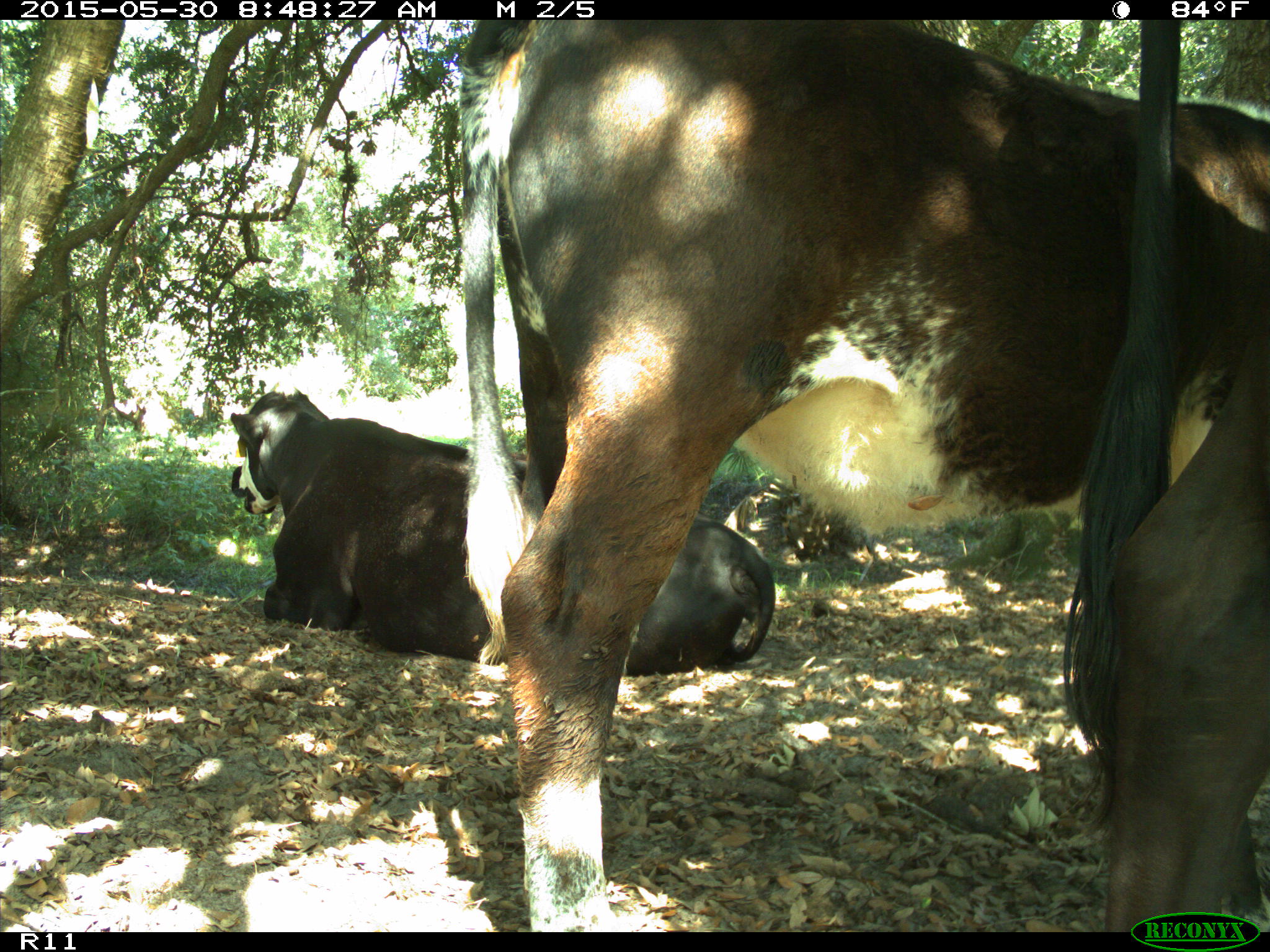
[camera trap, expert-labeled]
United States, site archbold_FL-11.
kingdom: Animalia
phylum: Chordata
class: Mammalia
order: Artiodactyla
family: Bovidae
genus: Bos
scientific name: Bos taurus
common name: domestic cow